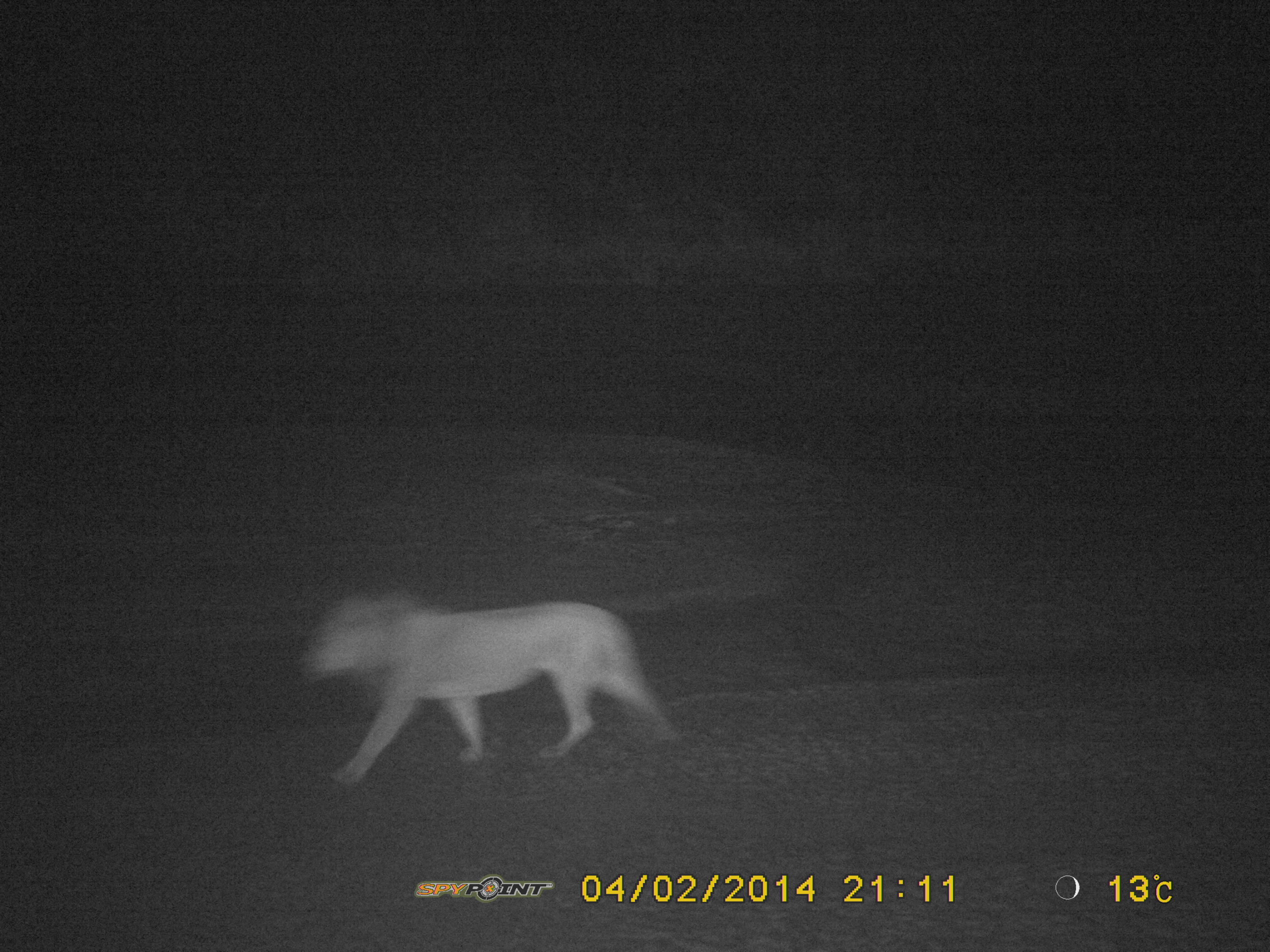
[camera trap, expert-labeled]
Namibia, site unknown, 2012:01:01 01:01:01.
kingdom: Animalia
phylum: Chordata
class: Mammalia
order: Carnivora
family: Felidae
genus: Panthera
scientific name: Panthera leo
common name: lion